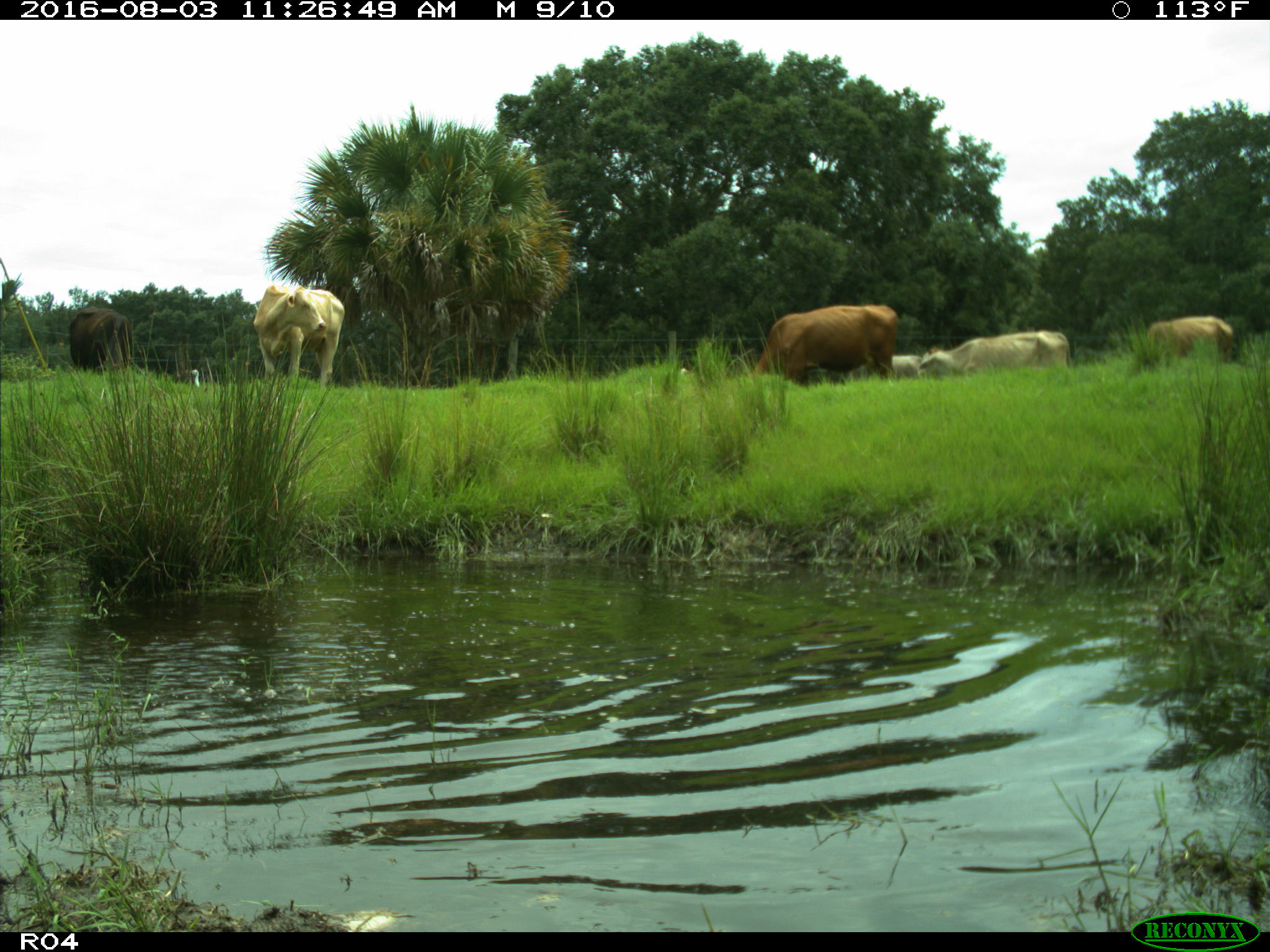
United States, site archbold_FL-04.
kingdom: Animalia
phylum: Chordata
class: Mammalia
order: Artiodactyla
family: Bovidae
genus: Bos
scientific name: Bos taurus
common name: domestic cow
Bos taurus (domestic cow).